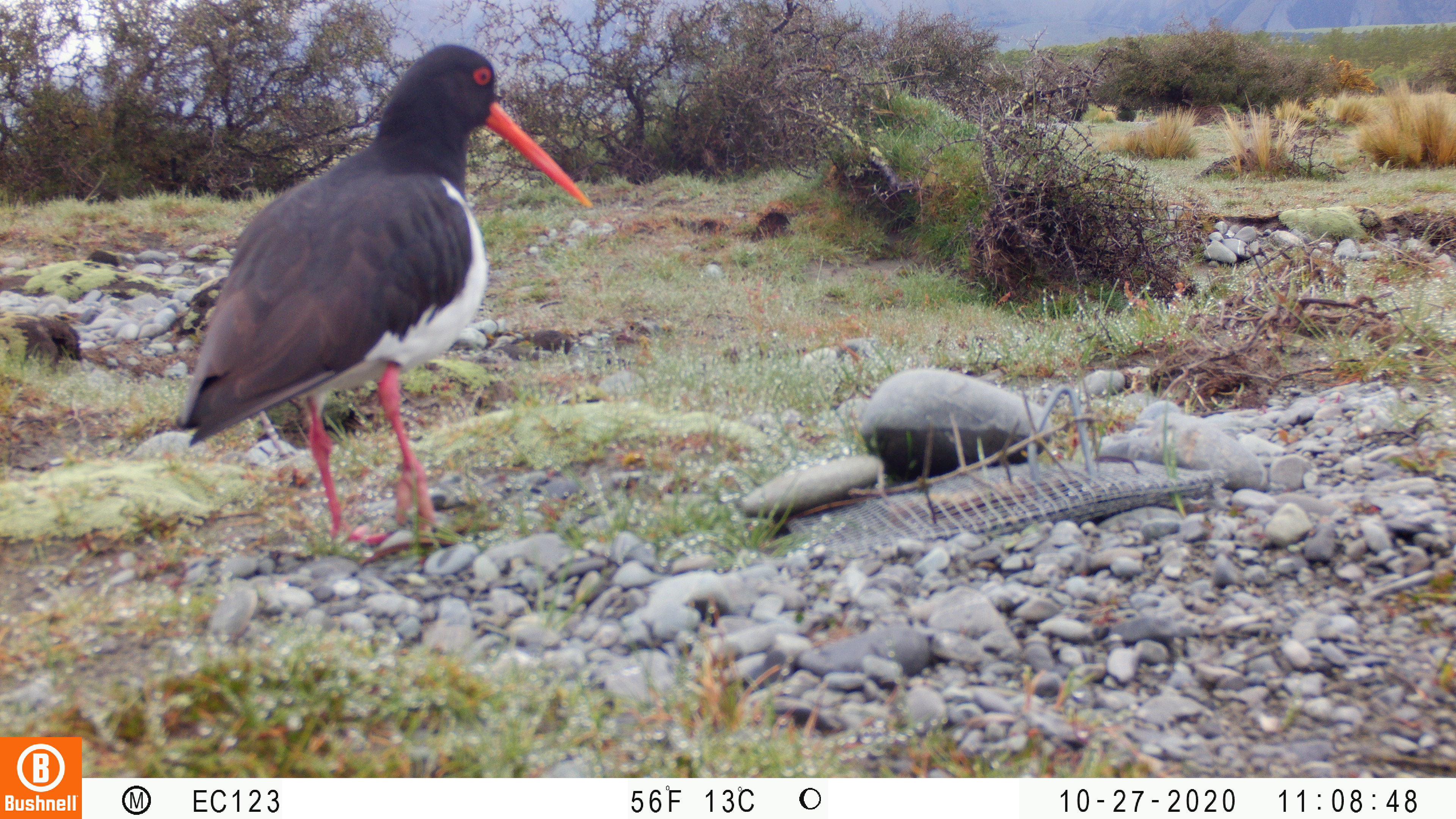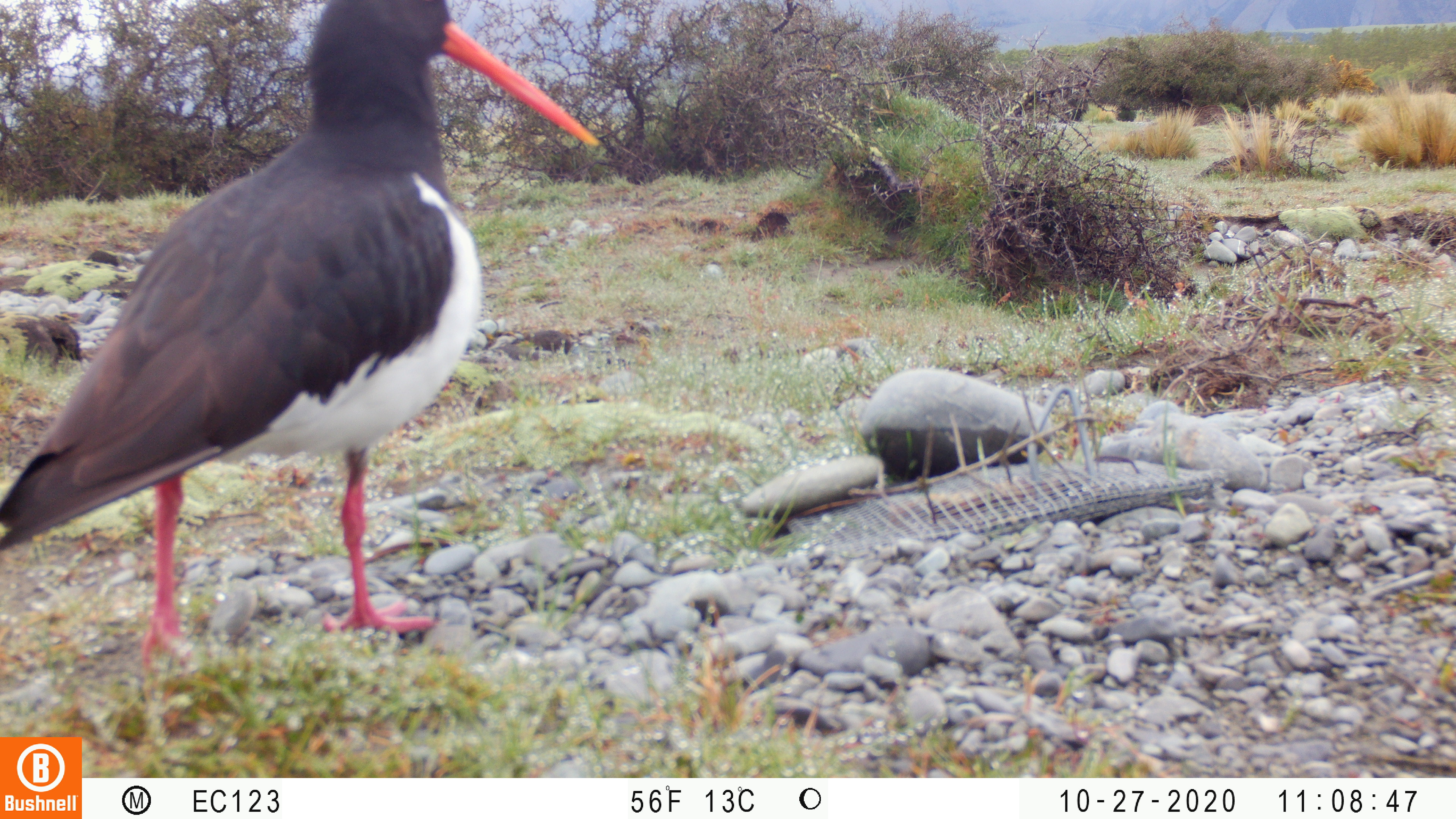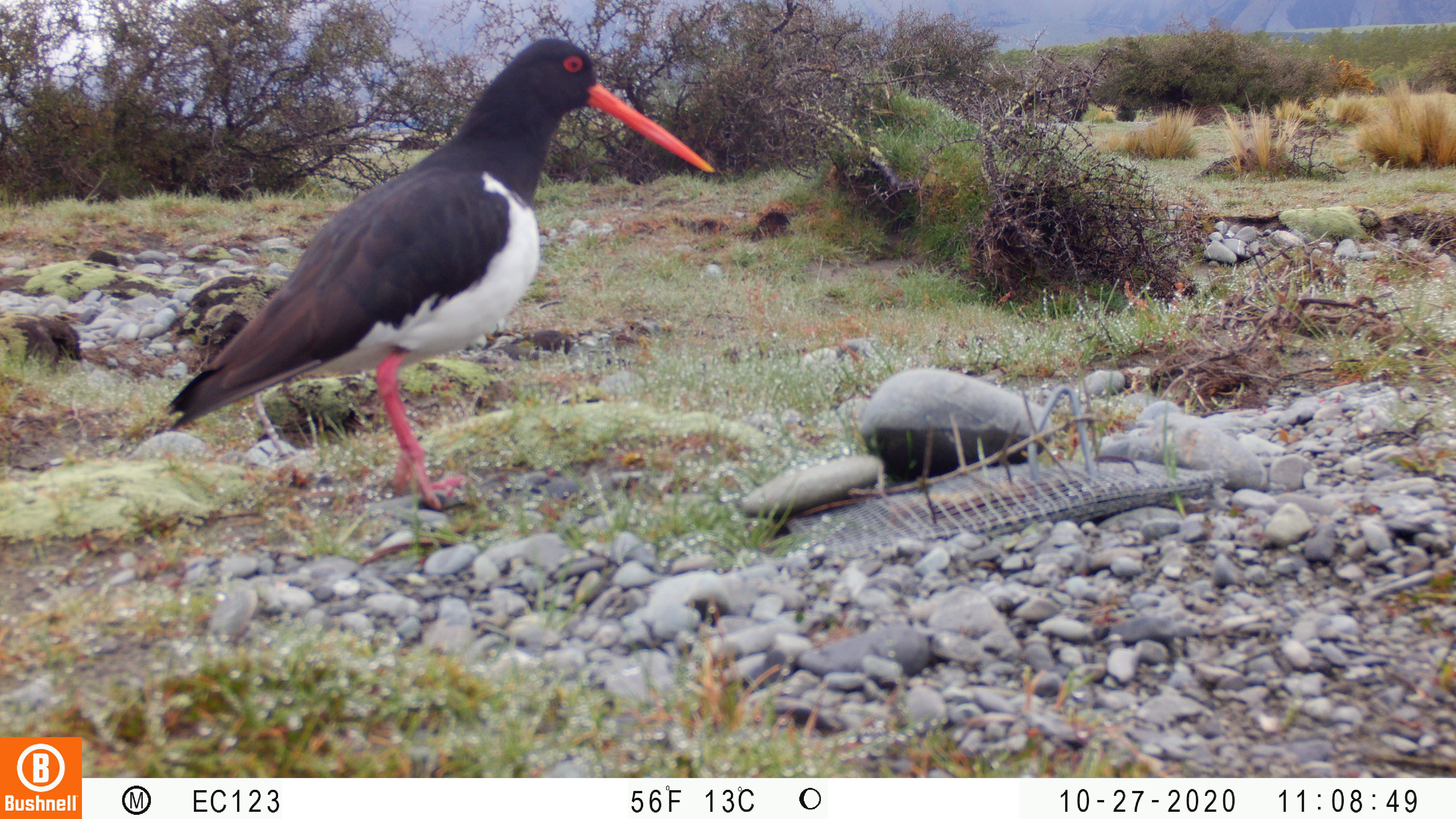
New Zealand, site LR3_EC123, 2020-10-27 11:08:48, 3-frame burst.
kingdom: Animalia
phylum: Chordata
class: Aves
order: Charadriiformes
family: Haematopodidae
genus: Haematopus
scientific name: Haematopus unicolor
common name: variable oystercatcher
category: oystercatcher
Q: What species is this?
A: Oystercatcher (variable oystercatcher) (Haematopus unicolor).